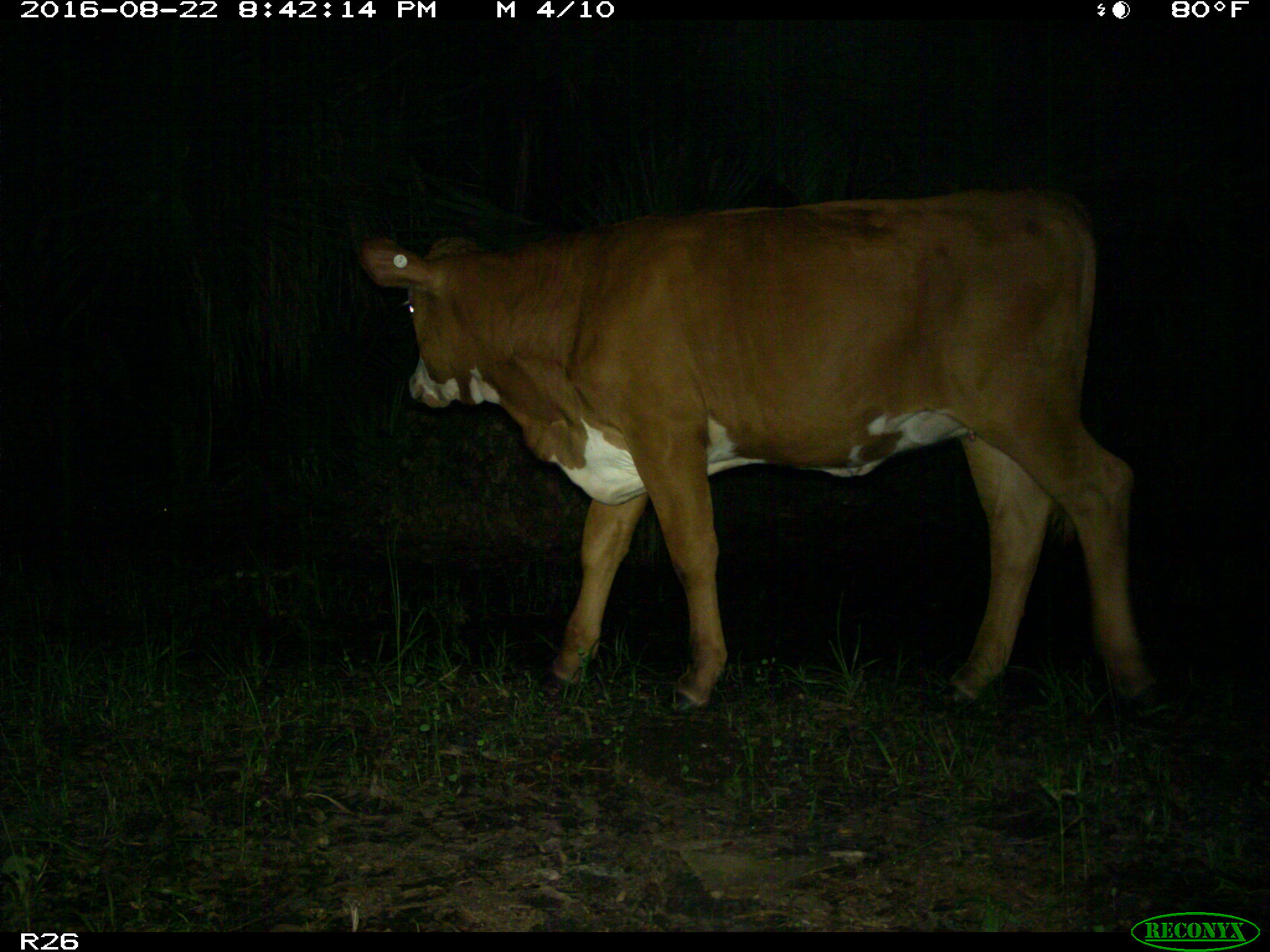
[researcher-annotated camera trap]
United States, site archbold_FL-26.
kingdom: Animalia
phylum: Chordata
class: Mammalia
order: Artiodactyla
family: Bovidae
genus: Bos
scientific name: Bos taurus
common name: domestic cow